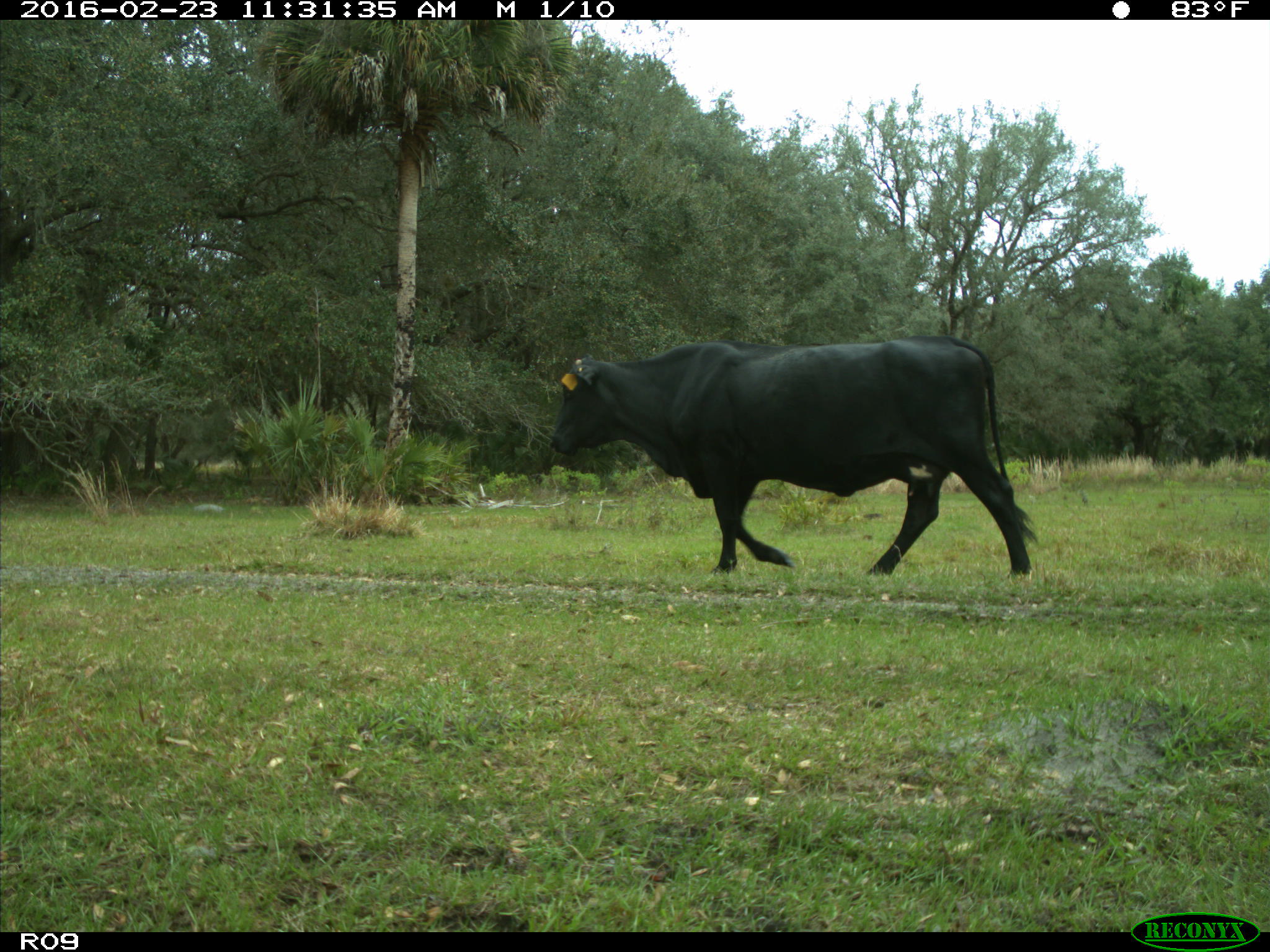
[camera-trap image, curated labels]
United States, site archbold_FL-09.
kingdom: Animalia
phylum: Chordata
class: Mammalia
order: Artiodactyla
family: Bovidae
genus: Bos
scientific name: Bos taurus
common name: domestic cow